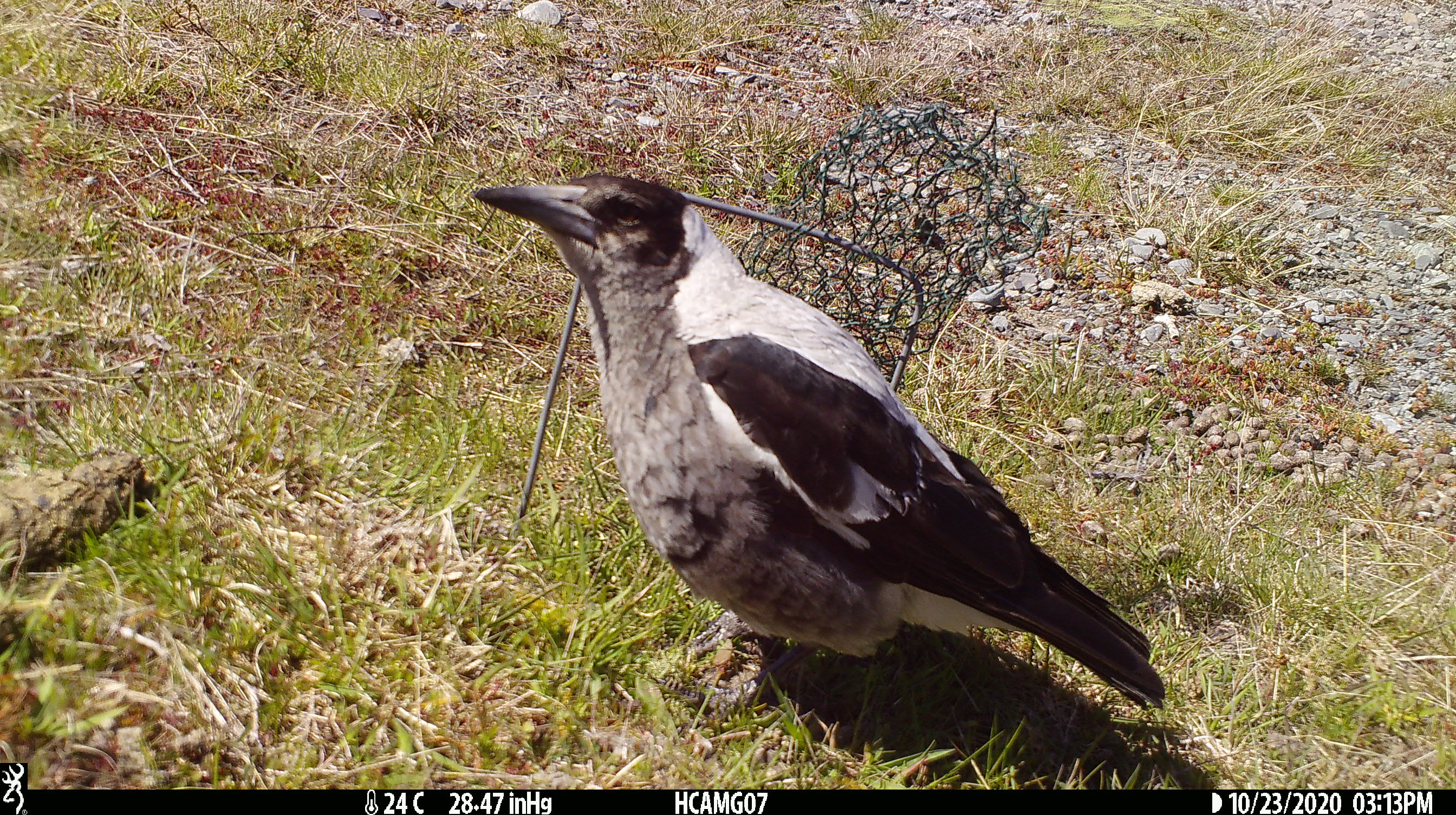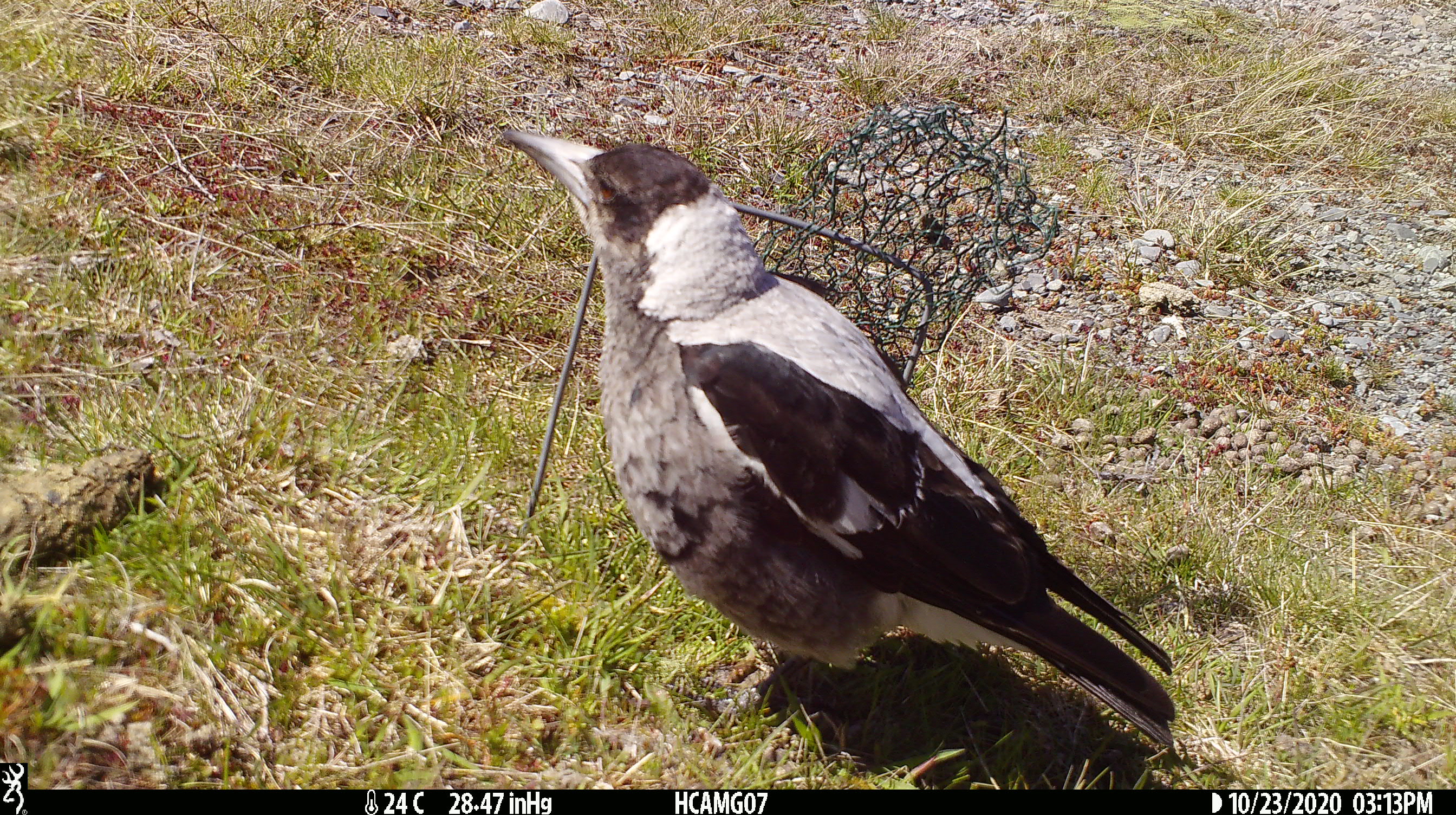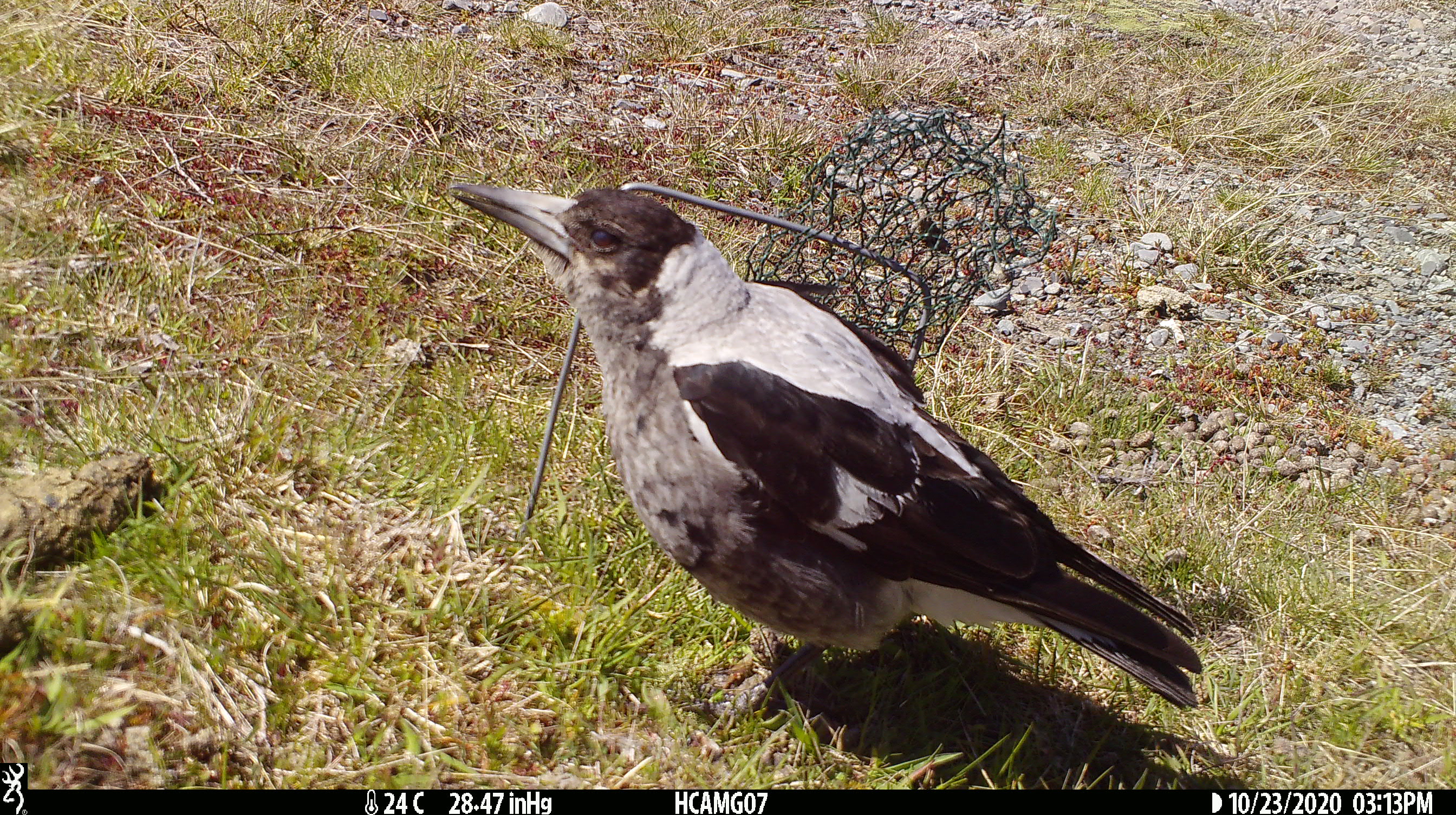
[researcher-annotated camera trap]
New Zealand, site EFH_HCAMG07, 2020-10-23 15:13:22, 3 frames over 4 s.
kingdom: Animalia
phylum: Chordata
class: Aves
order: Passeriformes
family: Artamidae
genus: Gymnorhina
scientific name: Gymnorhina tibicen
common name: australian magpie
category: magpie